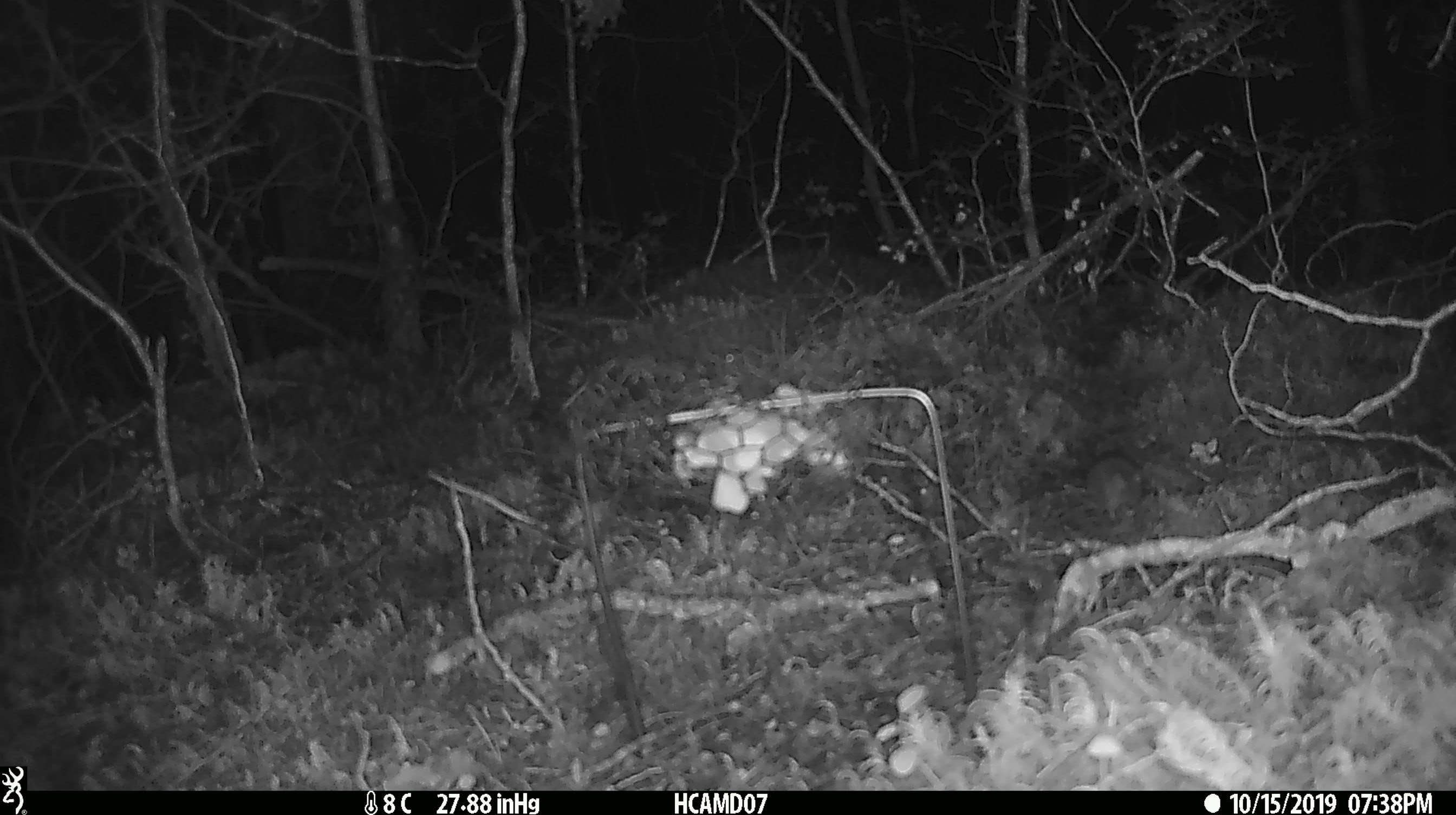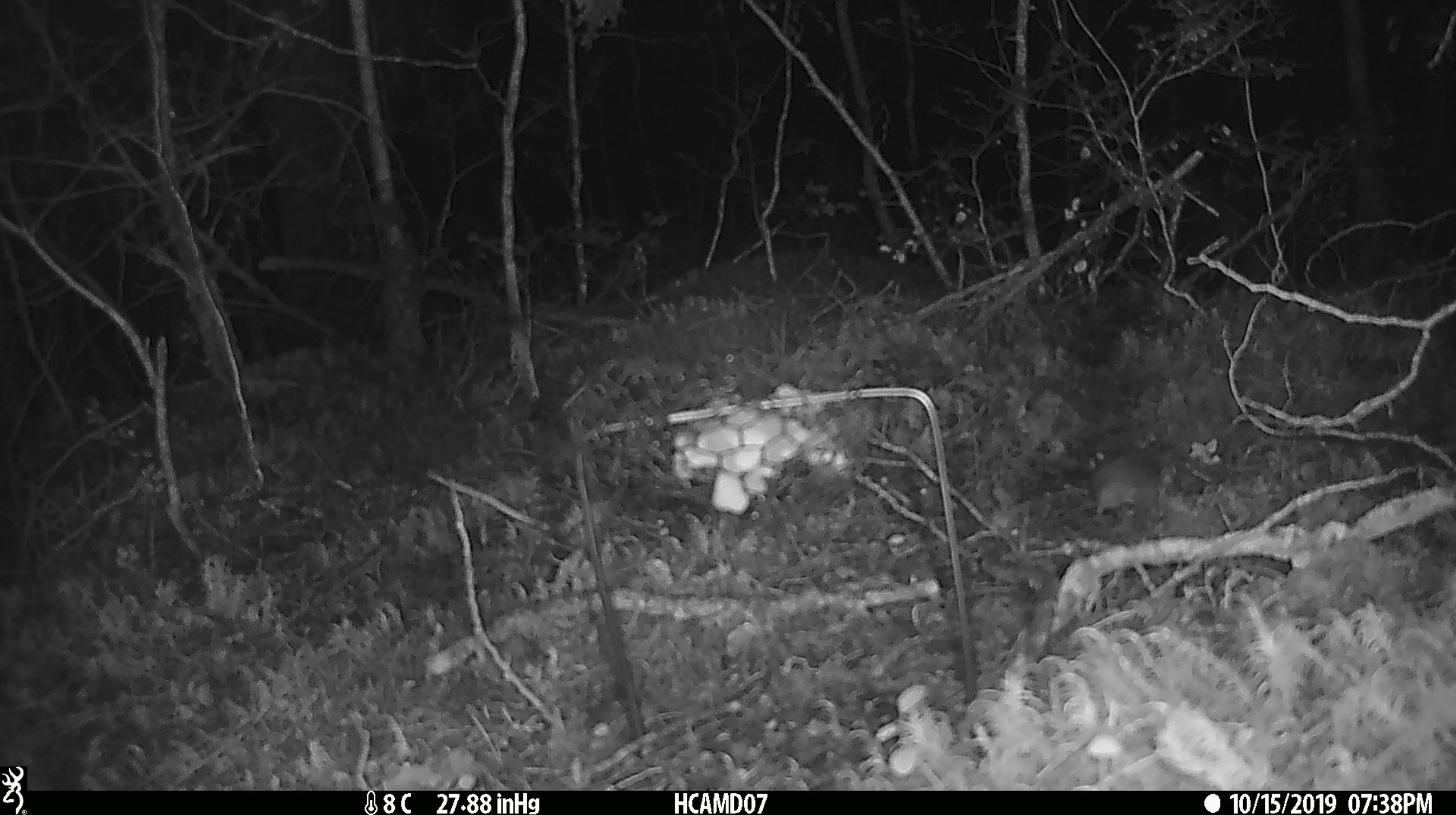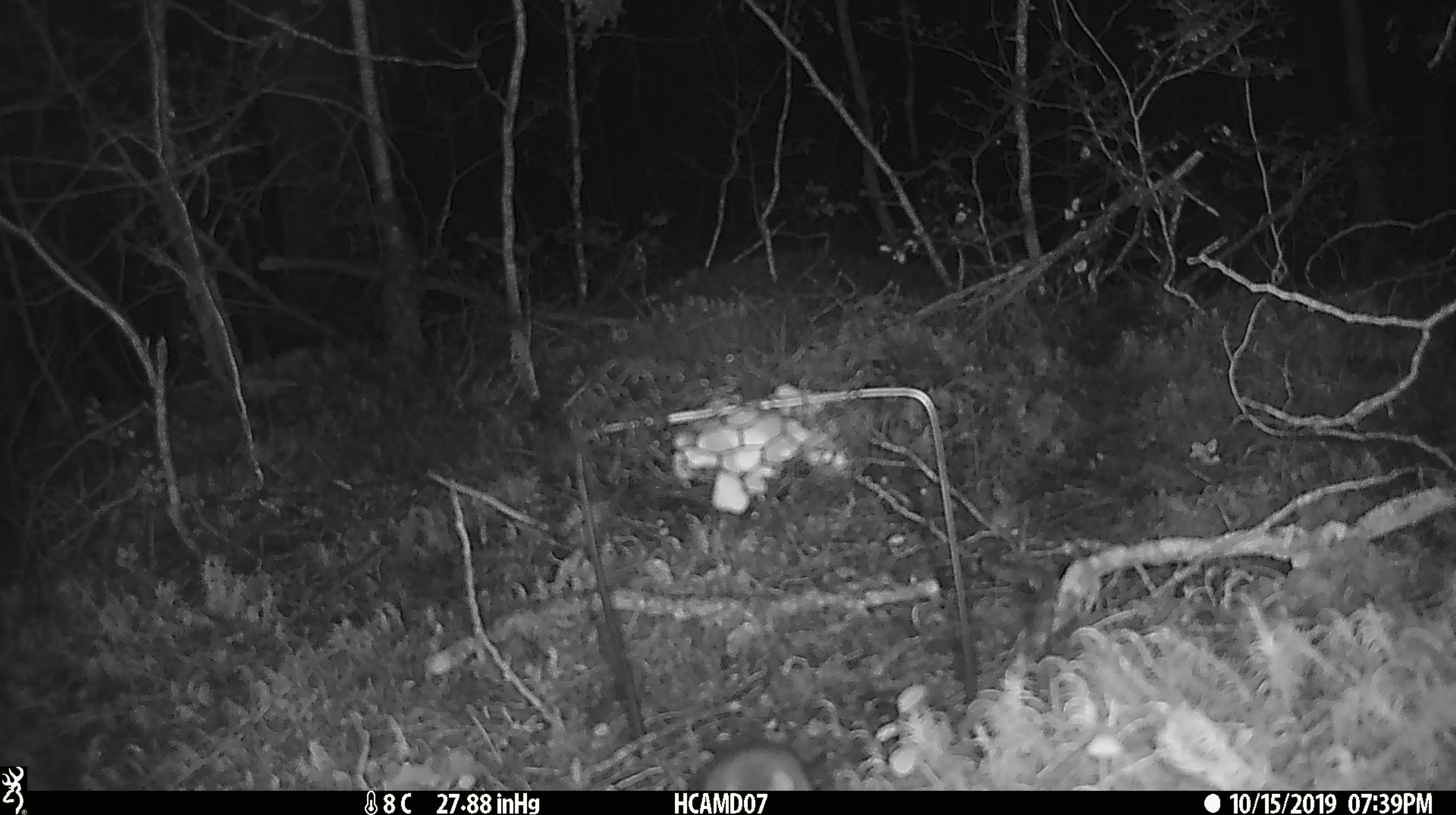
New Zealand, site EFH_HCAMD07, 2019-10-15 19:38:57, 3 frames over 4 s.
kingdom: Animalia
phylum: Chordata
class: Mammalia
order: Rodentia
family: Muridae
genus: Mus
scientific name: Mus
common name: mouse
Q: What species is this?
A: Mouse (Mus).